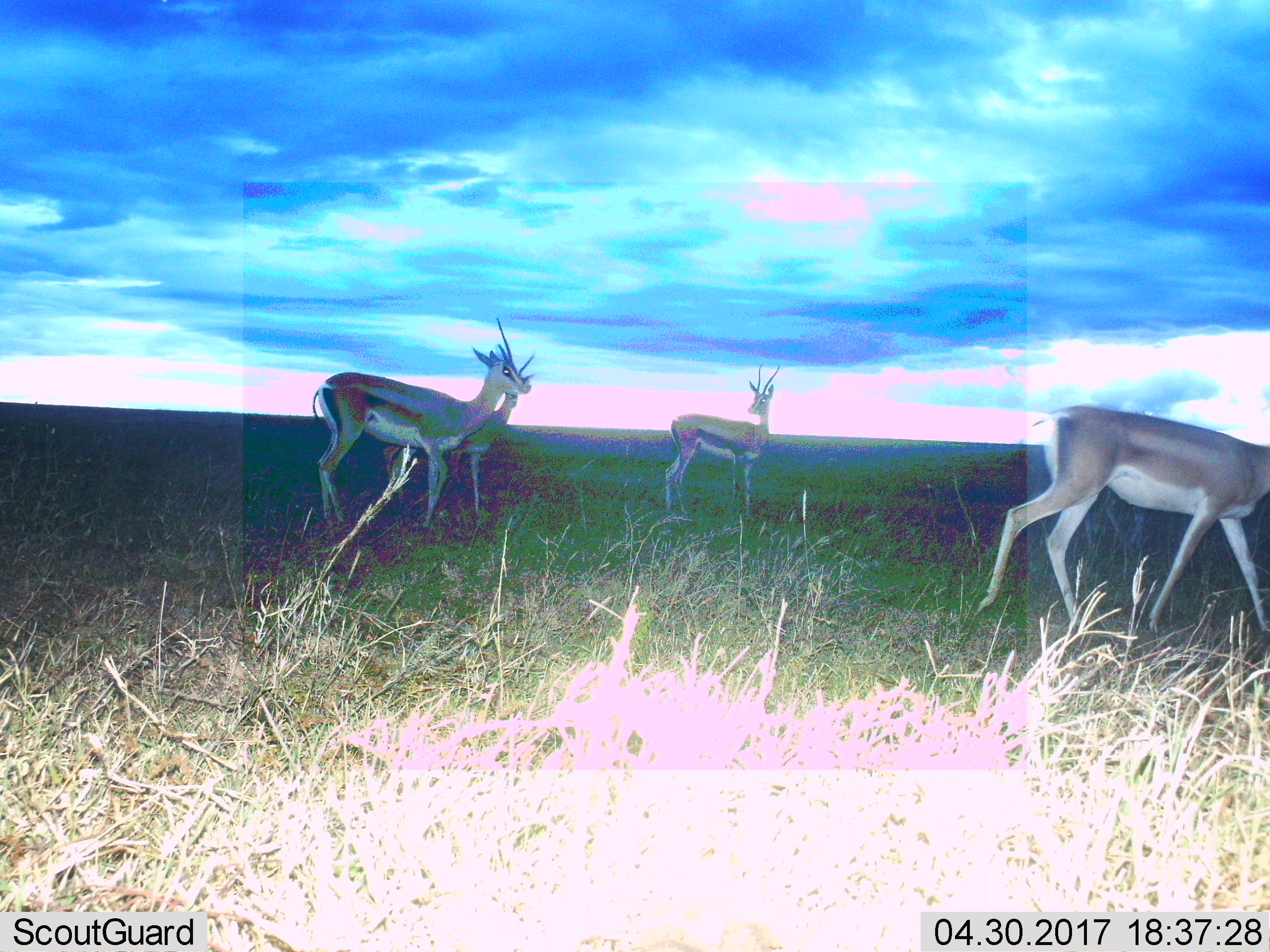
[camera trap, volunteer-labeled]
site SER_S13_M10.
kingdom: Animalia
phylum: Chordata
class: Mammalia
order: Artiodactyla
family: Bovidae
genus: Eudorcas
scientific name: Eudorcas thomsonii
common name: thomson's gazelle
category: gazellethomsons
Gazellethomsons (thomson's gazelle) (Eudorcas thomsonii), count 3. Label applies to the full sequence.